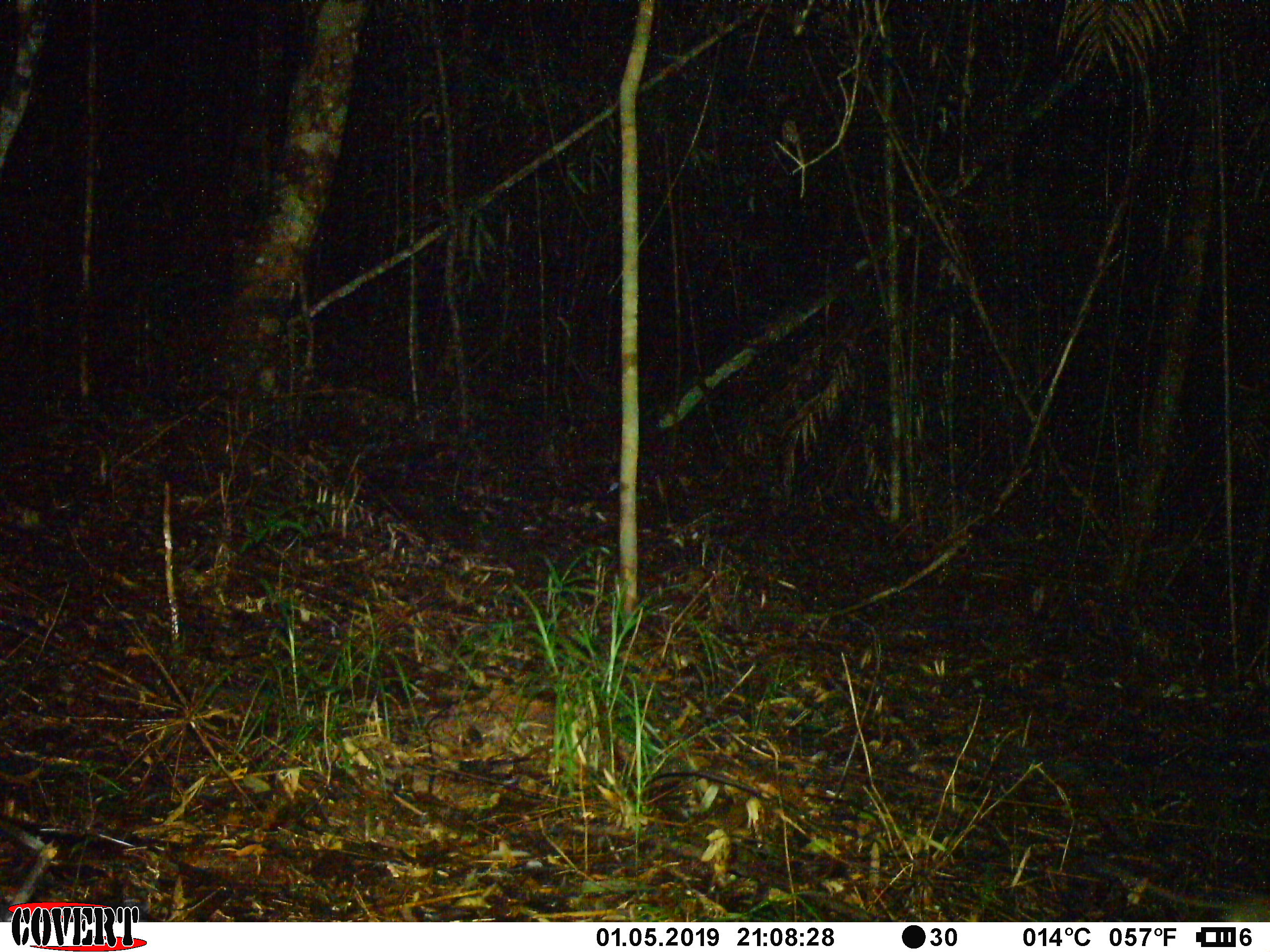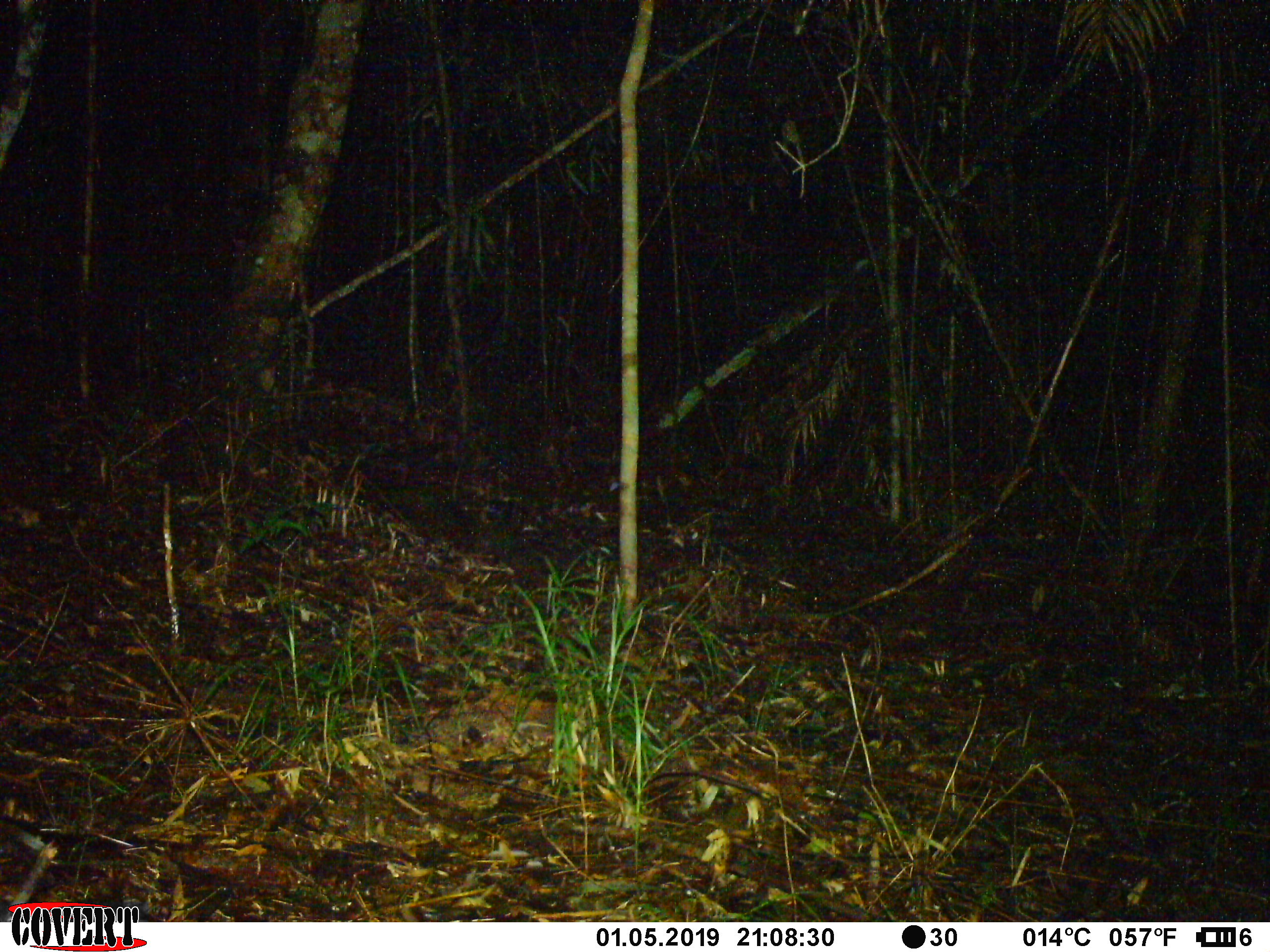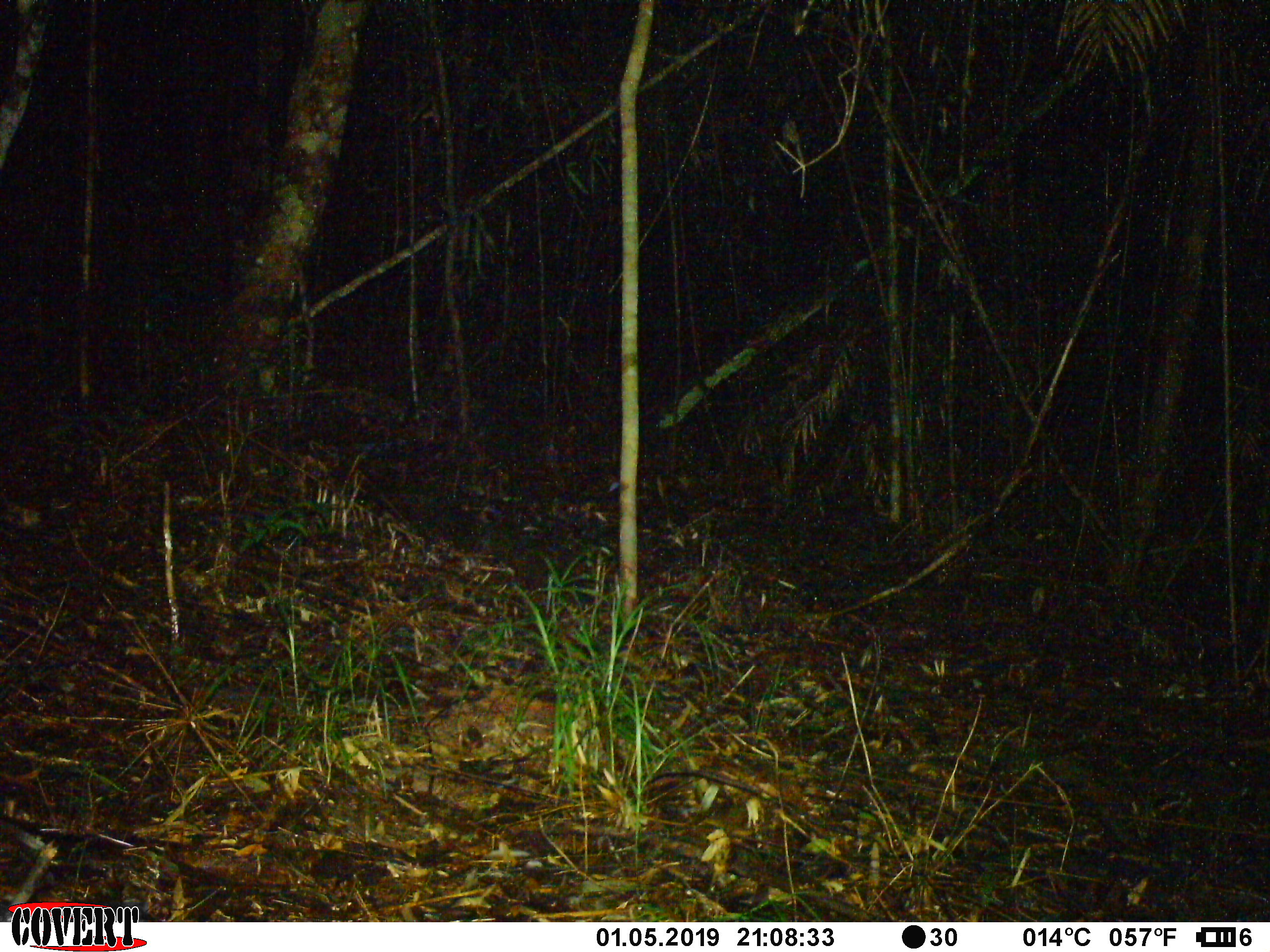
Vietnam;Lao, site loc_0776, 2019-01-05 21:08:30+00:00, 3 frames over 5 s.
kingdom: Animalia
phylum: Chordata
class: Mammalia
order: Rodentia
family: Muridae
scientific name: Muridae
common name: old-world mice and rats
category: unidentified murid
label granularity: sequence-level